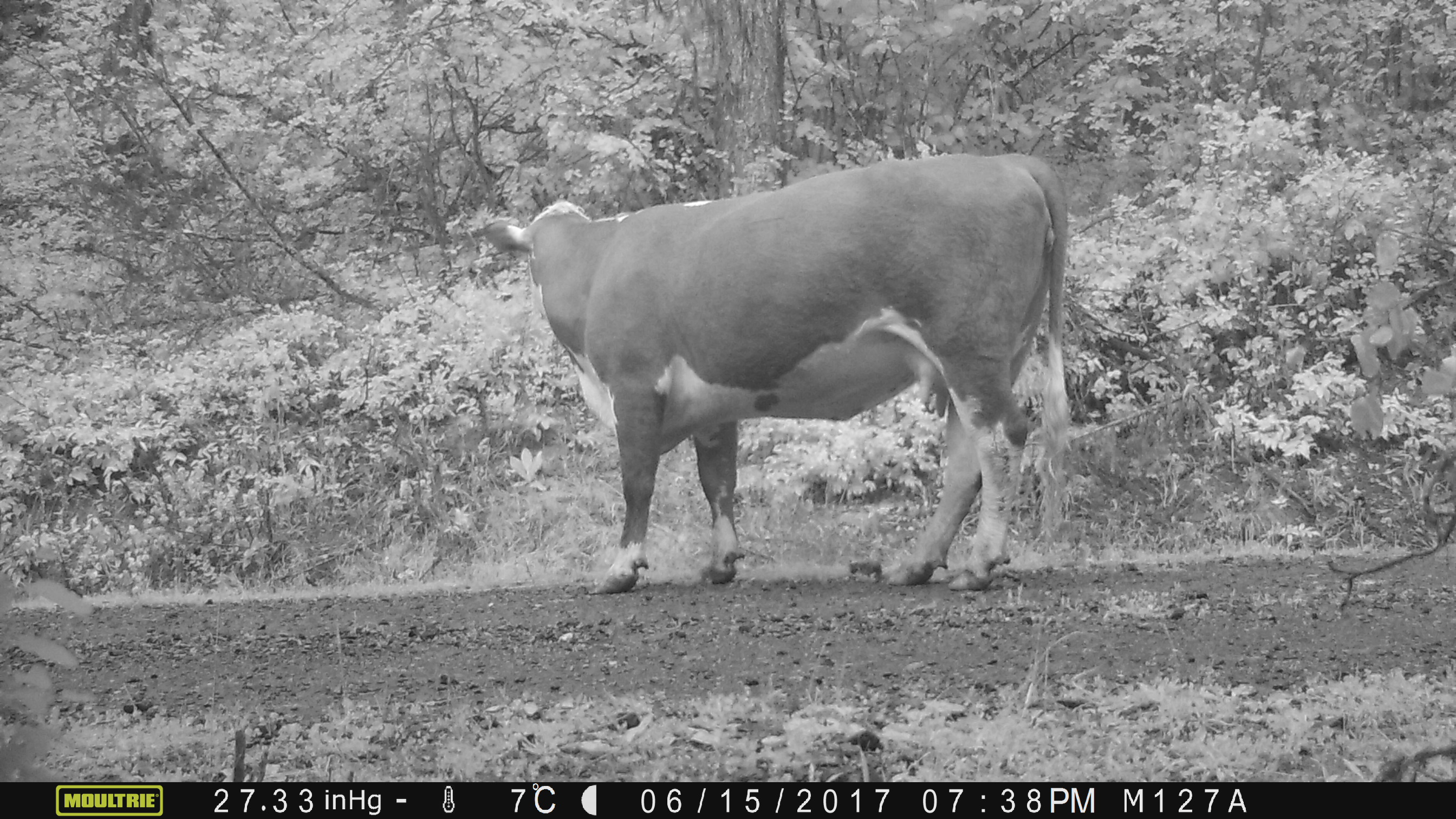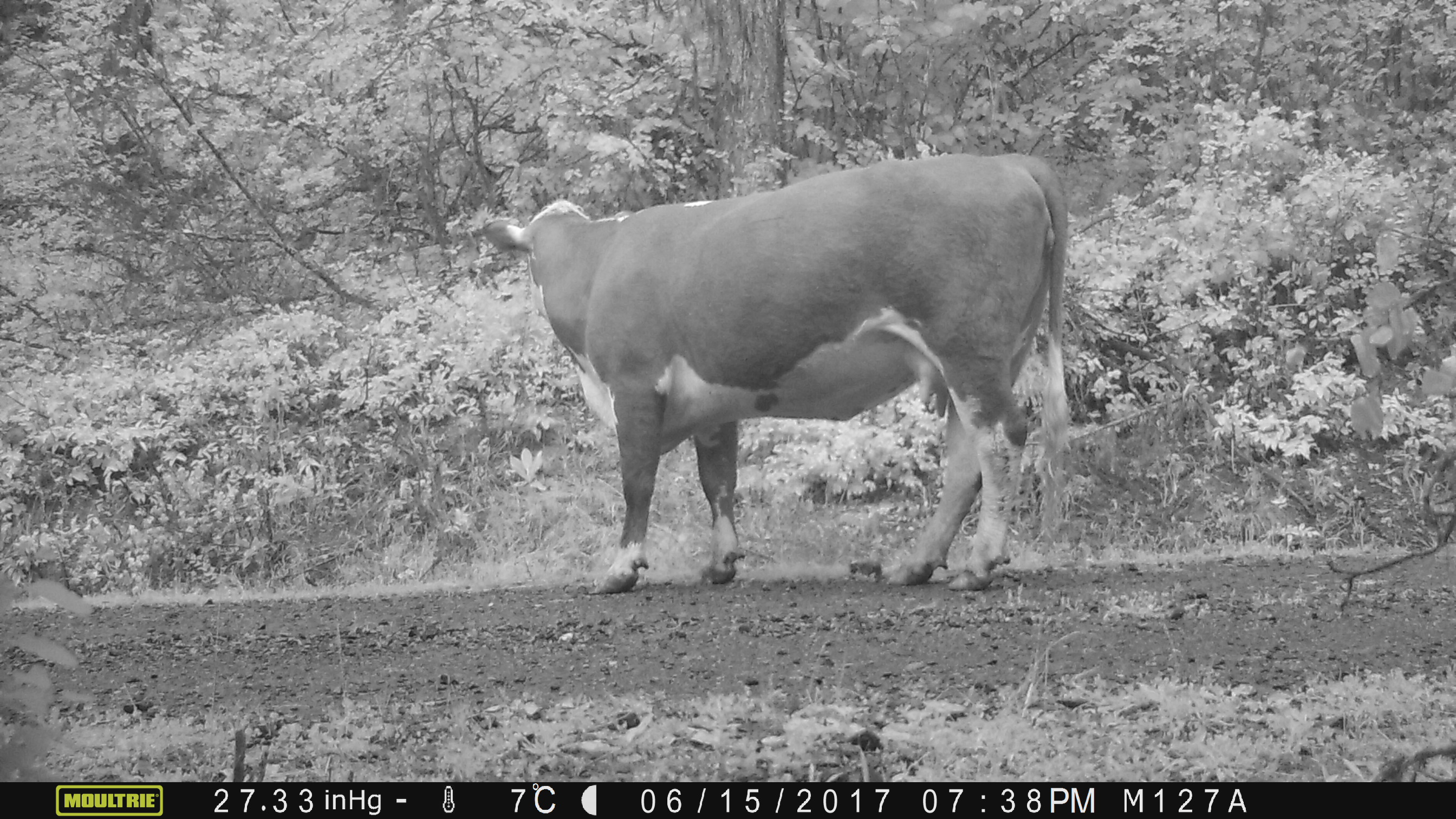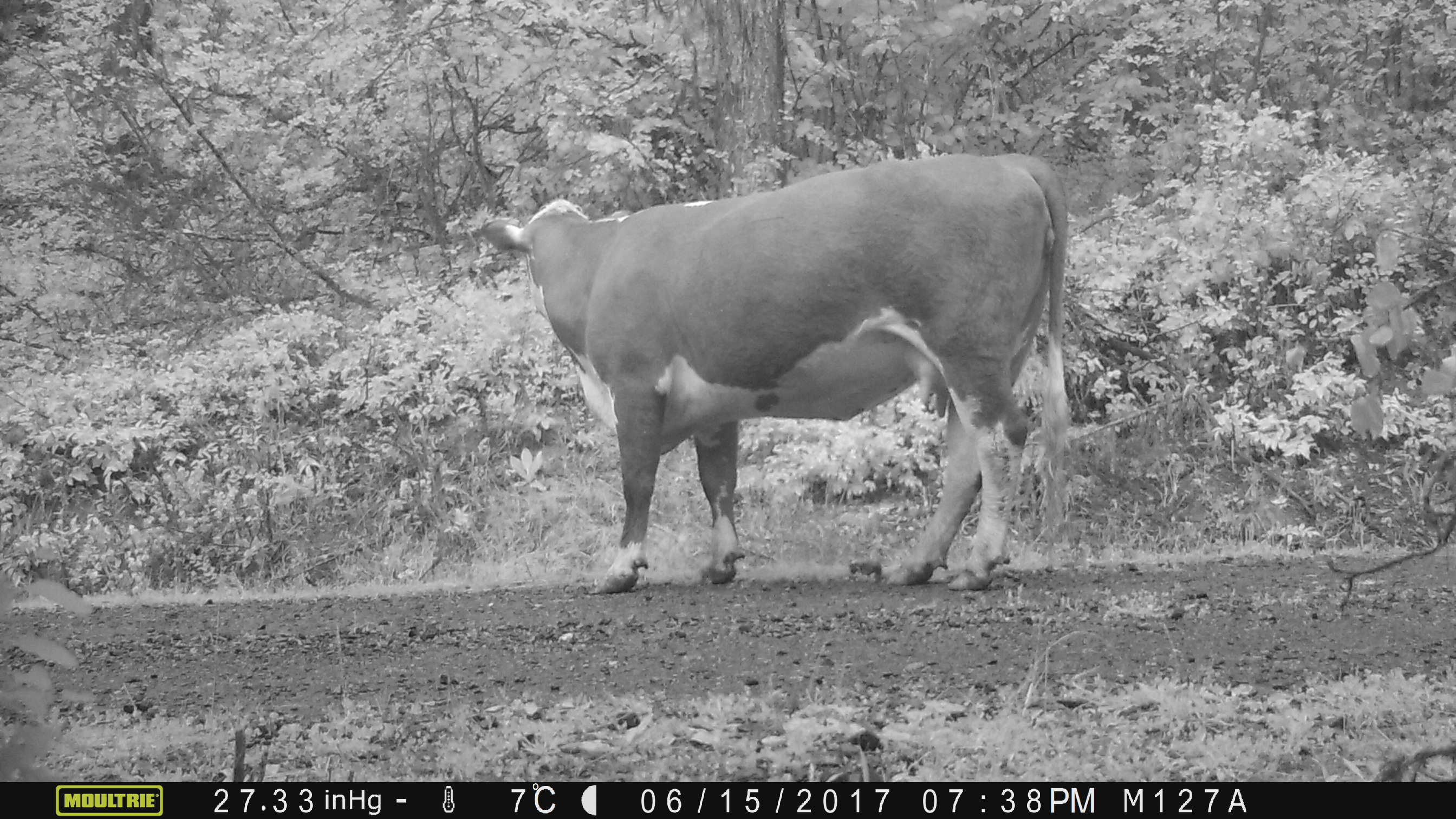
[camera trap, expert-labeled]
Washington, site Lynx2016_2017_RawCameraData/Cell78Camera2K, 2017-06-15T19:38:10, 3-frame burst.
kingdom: Animalia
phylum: Chordata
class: Mammalia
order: Artiodactyla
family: Bovidae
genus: Bos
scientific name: Bos taurus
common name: domestic cattle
Domestic cattle (Bos taurus). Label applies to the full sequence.